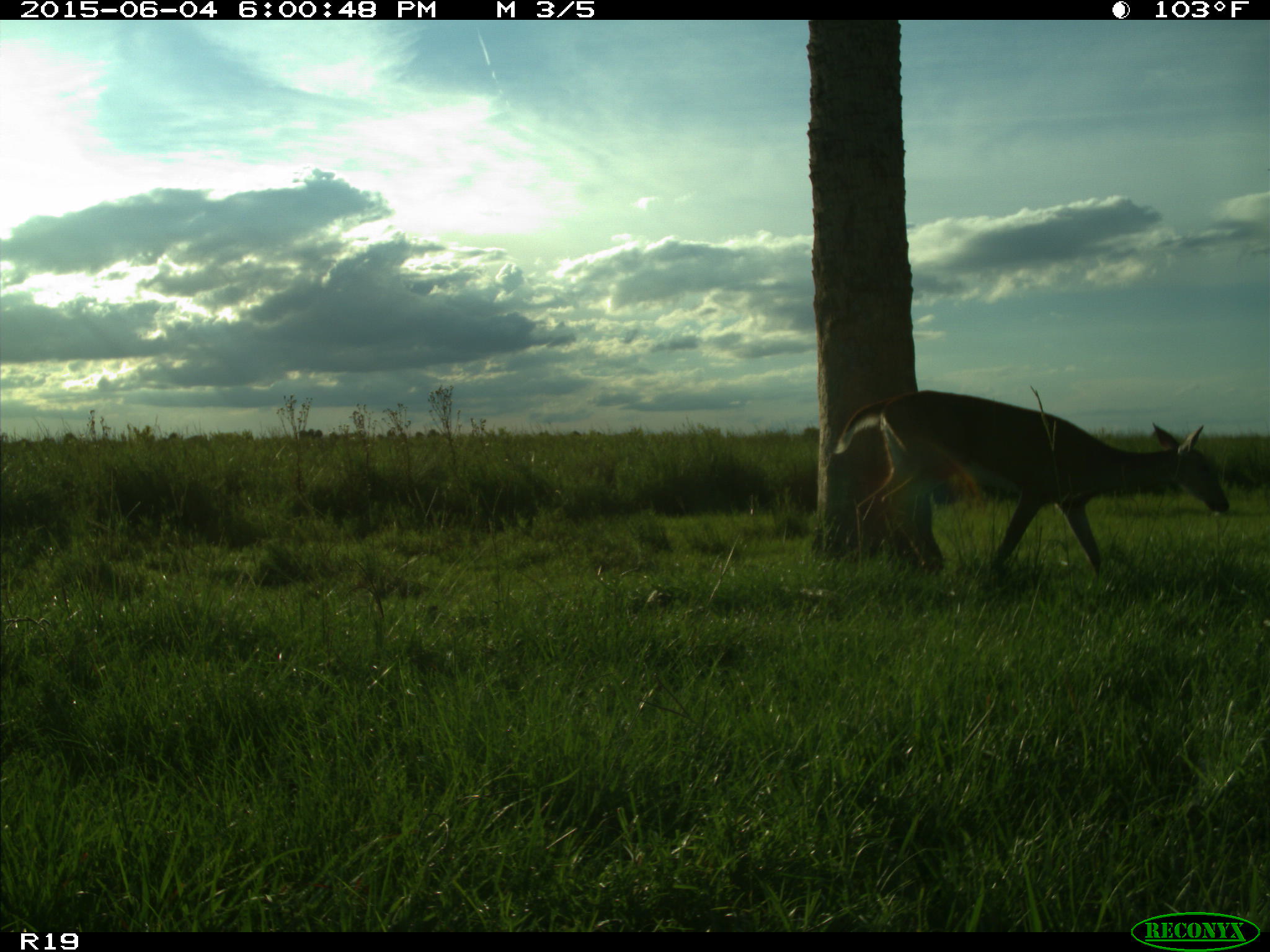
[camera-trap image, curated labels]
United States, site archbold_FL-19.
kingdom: Animalia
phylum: Chordata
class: Mammalia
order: Artiodactyla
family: Cervidae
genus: Odocoileus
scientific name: Odocoileus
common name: deer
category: unidentified deer